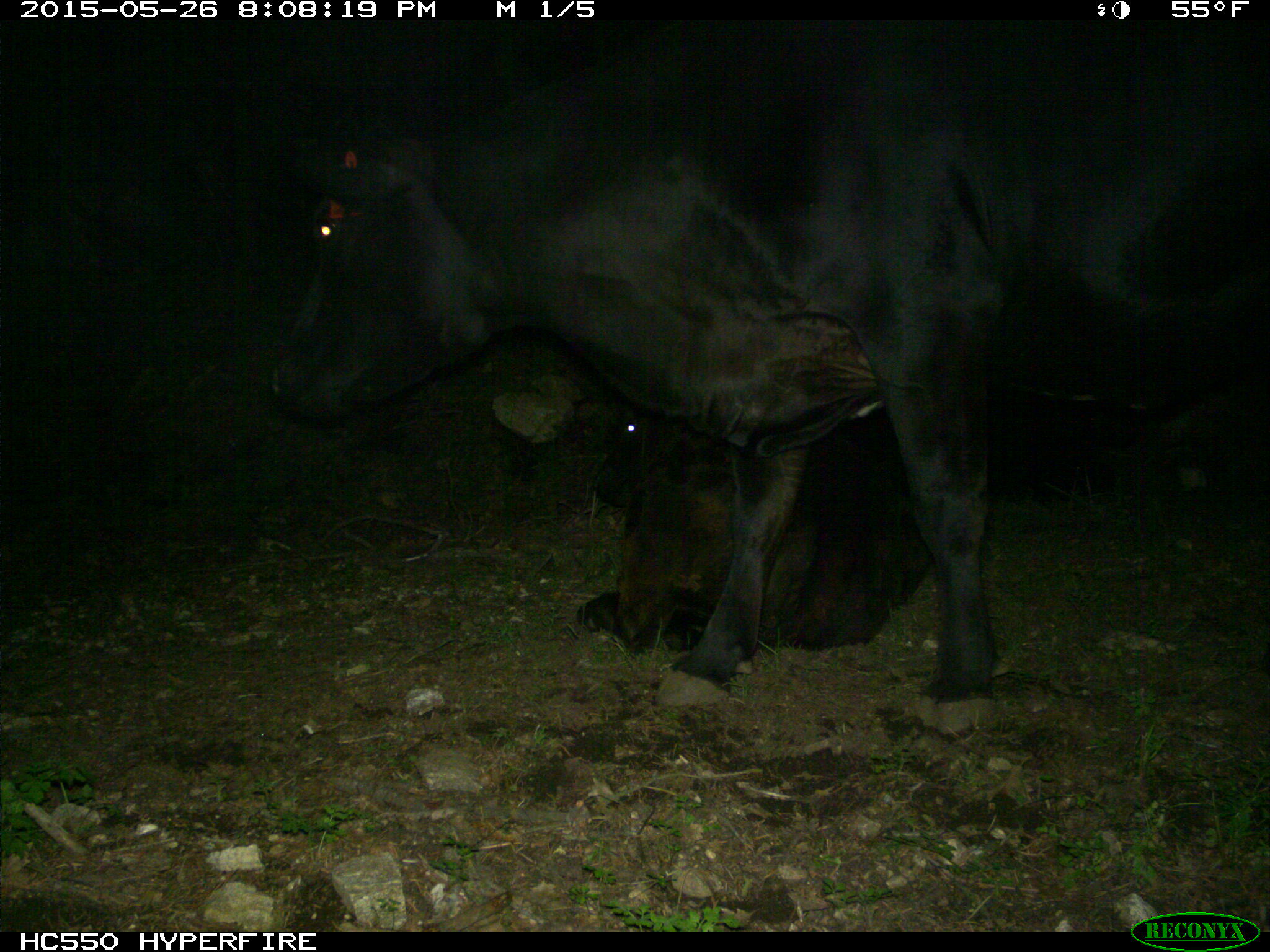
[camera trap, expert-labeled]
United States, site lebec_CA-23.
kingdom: Animalia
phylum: Chordata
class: Mammalia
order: Artiodactyla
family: Bovidae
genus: Bos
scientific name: Bos taurus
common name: domestic cow